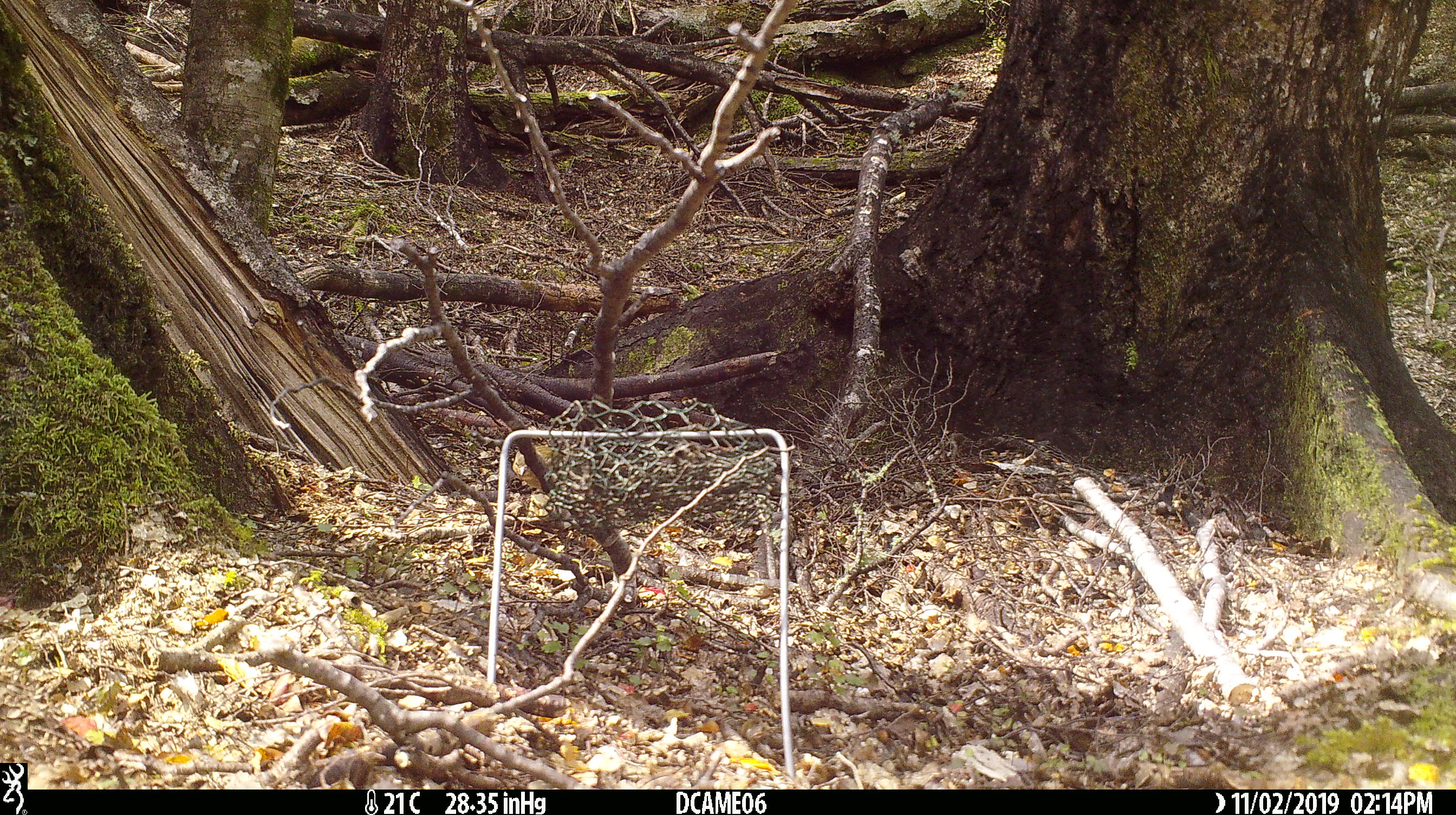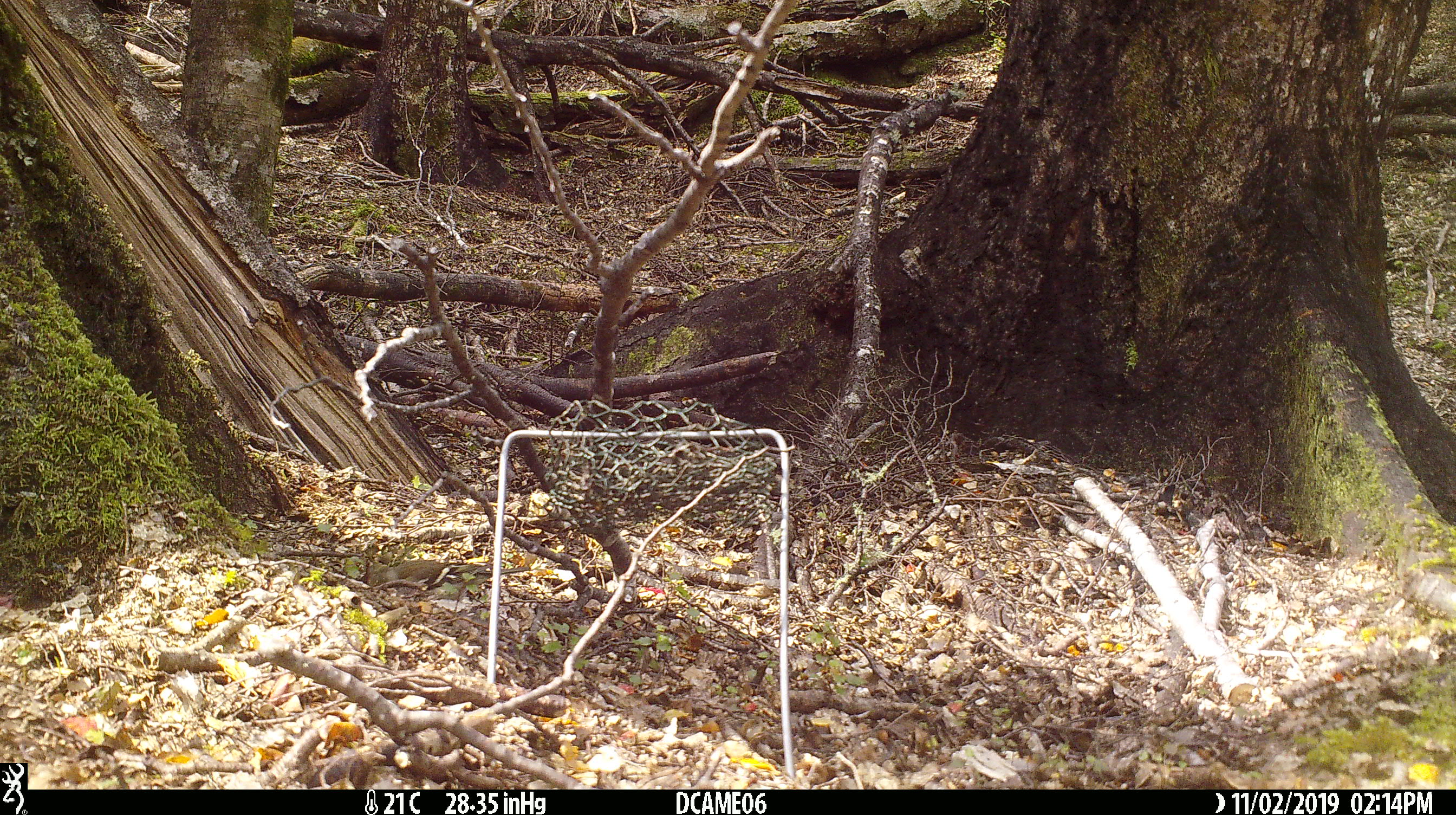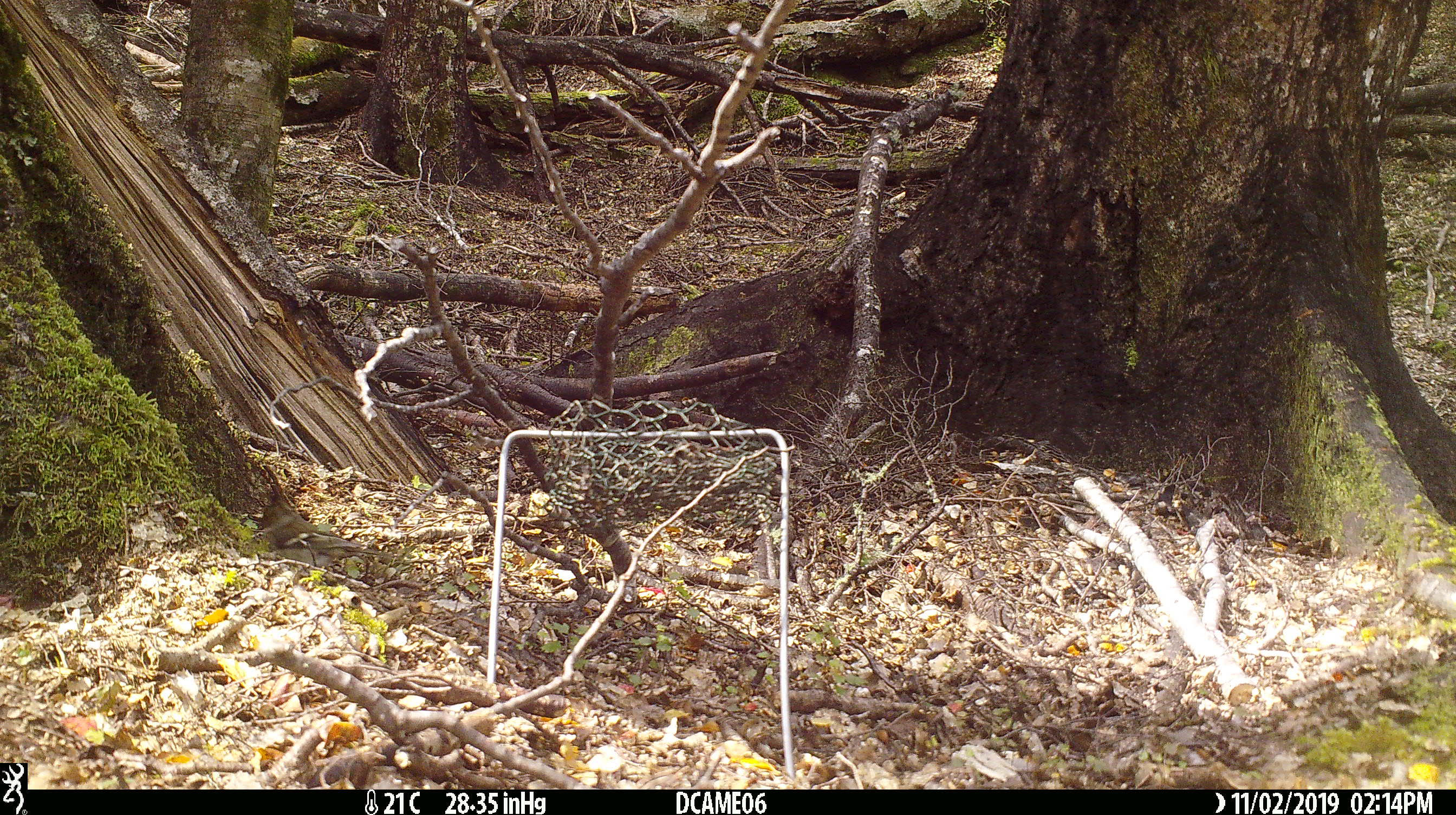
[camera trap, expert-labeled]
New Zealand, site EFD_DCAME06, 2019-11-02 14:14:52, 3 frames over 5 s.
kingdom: Animalia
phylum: Chordata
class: Aves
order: Passeriformes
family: Fringillidae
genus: Fringilla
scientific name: Fringilla coelebs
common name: common chaffinch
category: chaffinch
Chaffinch (common chaffinch) (Fringilla coelebs).